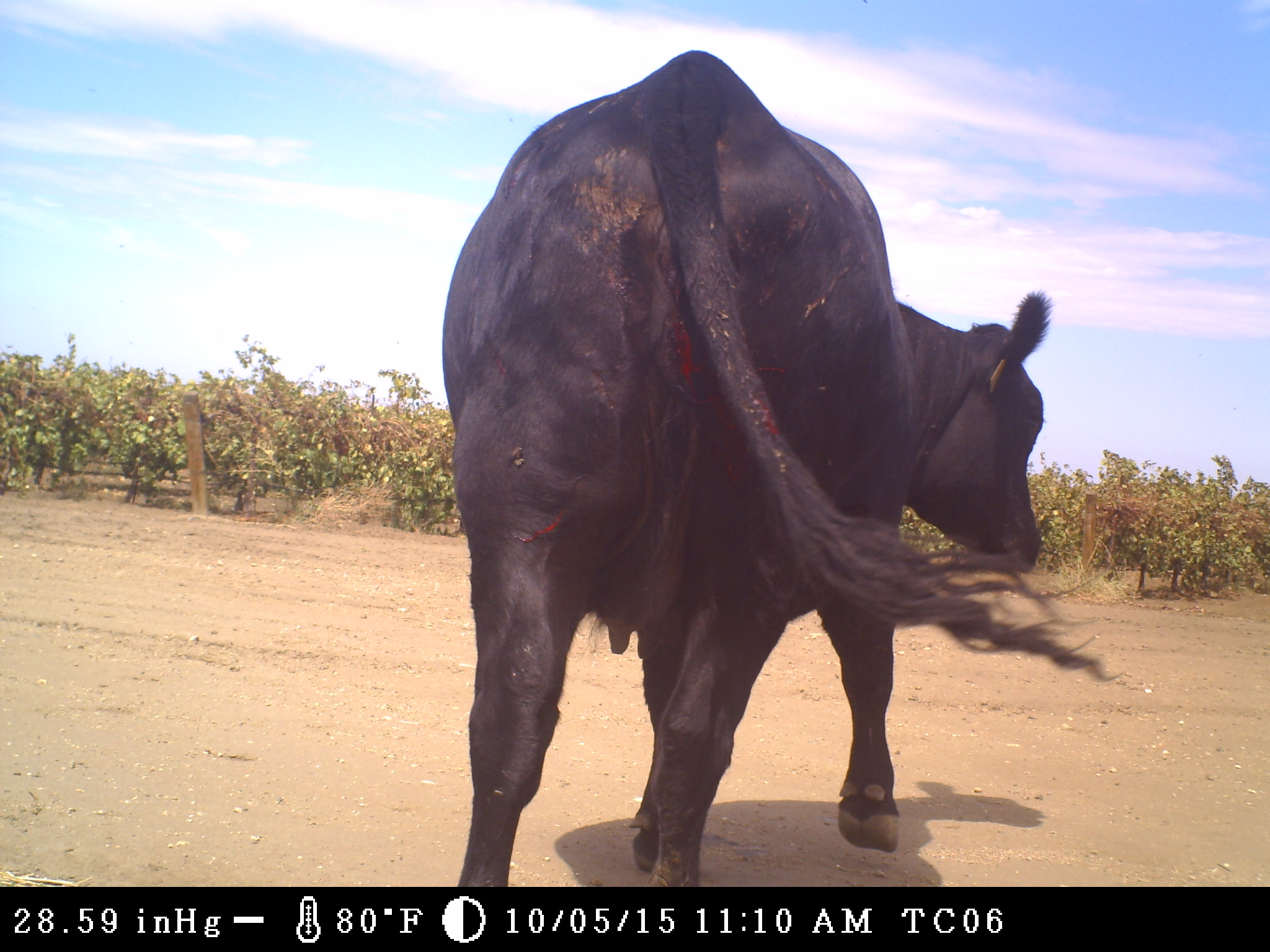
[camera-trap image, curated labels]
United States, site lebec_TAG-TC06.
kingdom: Animalia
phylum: Chordata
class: Mammalia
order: Artiodactyla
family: Bovidae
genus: Bos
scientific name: Bos taurus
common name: domestic cow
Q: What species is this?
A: Bos taurus (domestic cow).